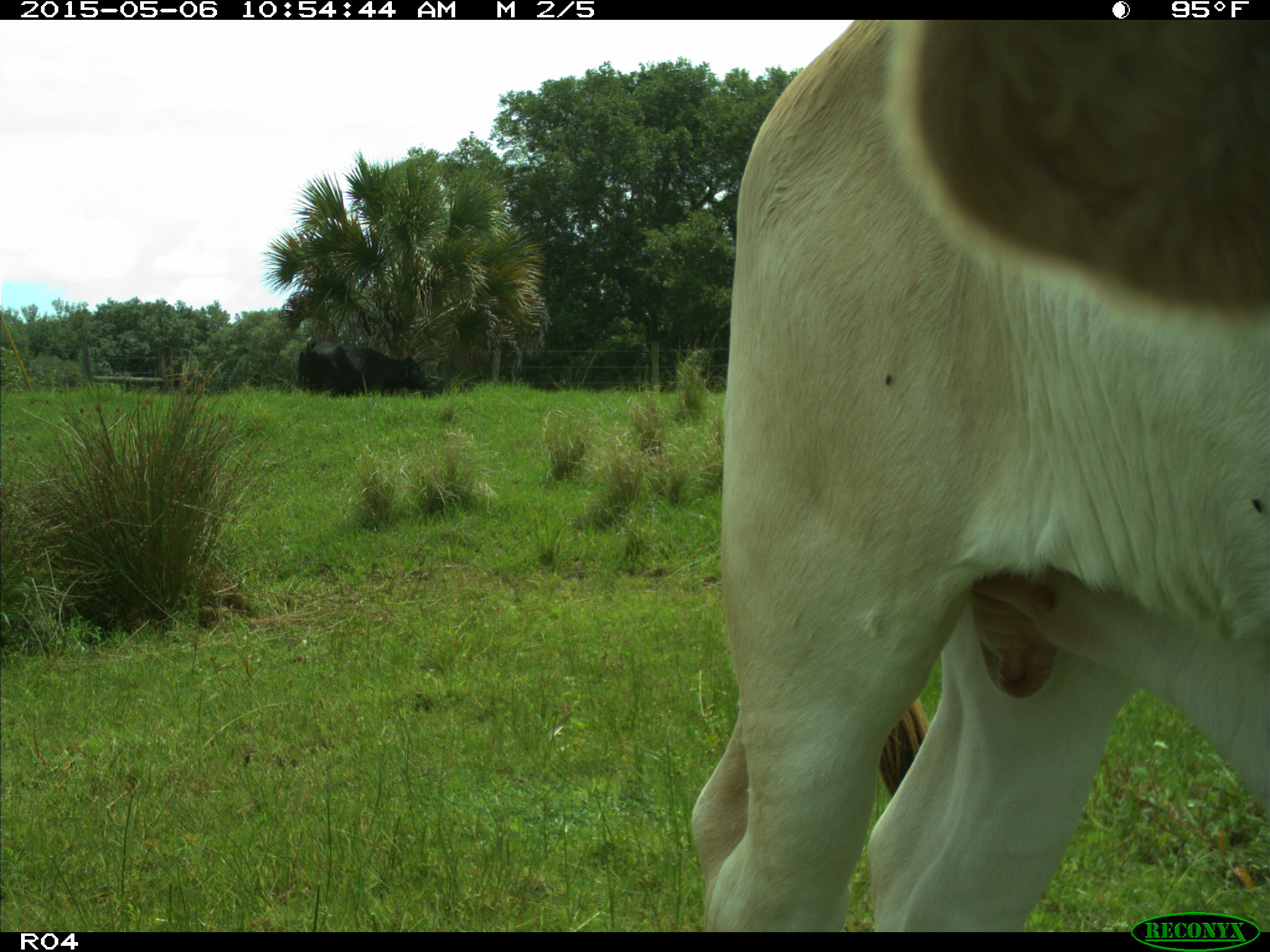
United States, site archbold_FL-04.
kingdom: Animalia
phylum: Chordata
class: Mammalia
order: Artiodactyla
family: Bovidae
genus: Bos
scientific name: Bos taurus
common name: domestic cow